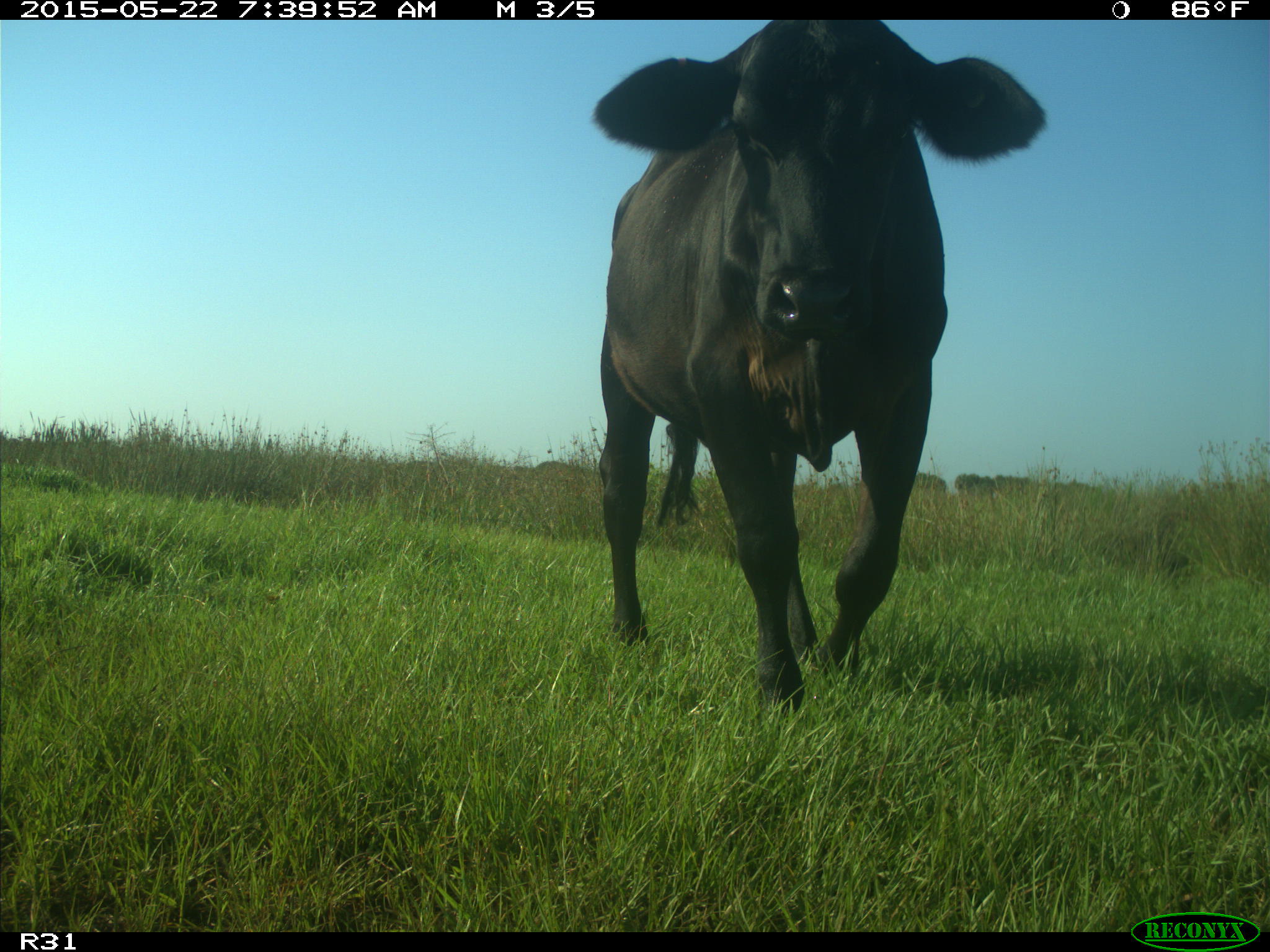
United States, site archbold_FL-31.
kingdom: Animalia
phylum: Chordata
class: Mammalia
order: Artiodactyla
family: Bovidae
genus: Bos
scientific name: Bos taurus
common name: domestic cow